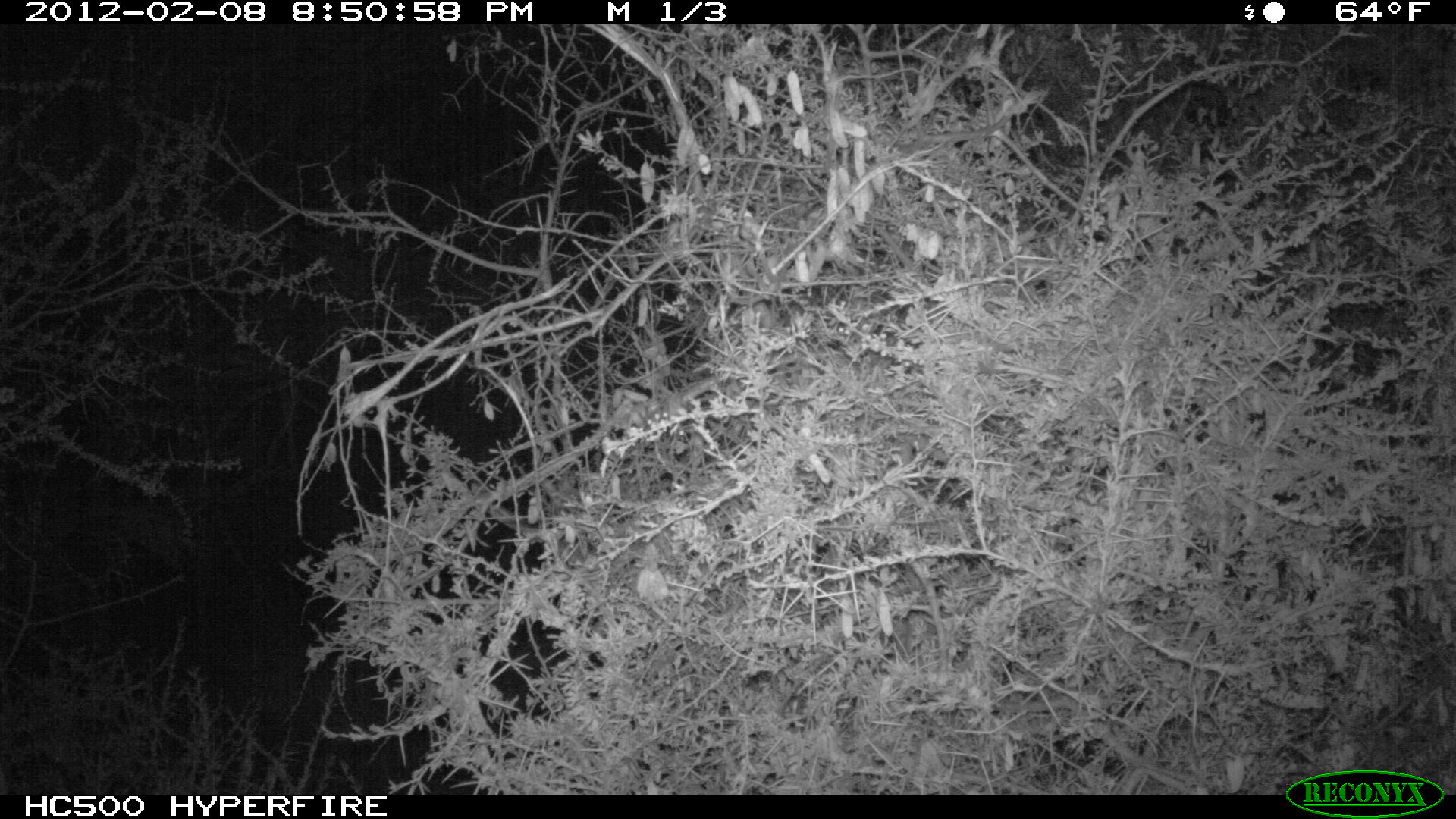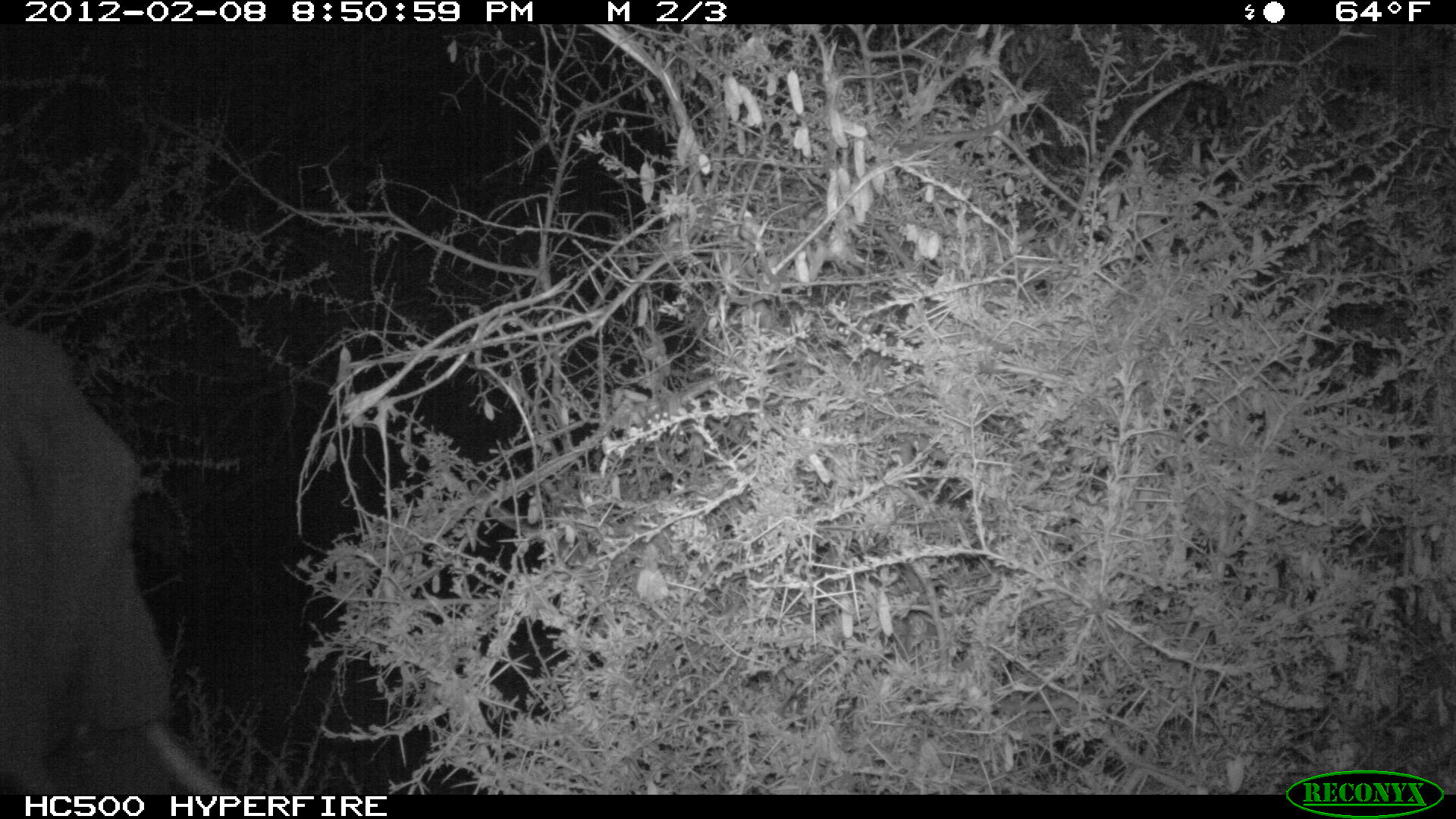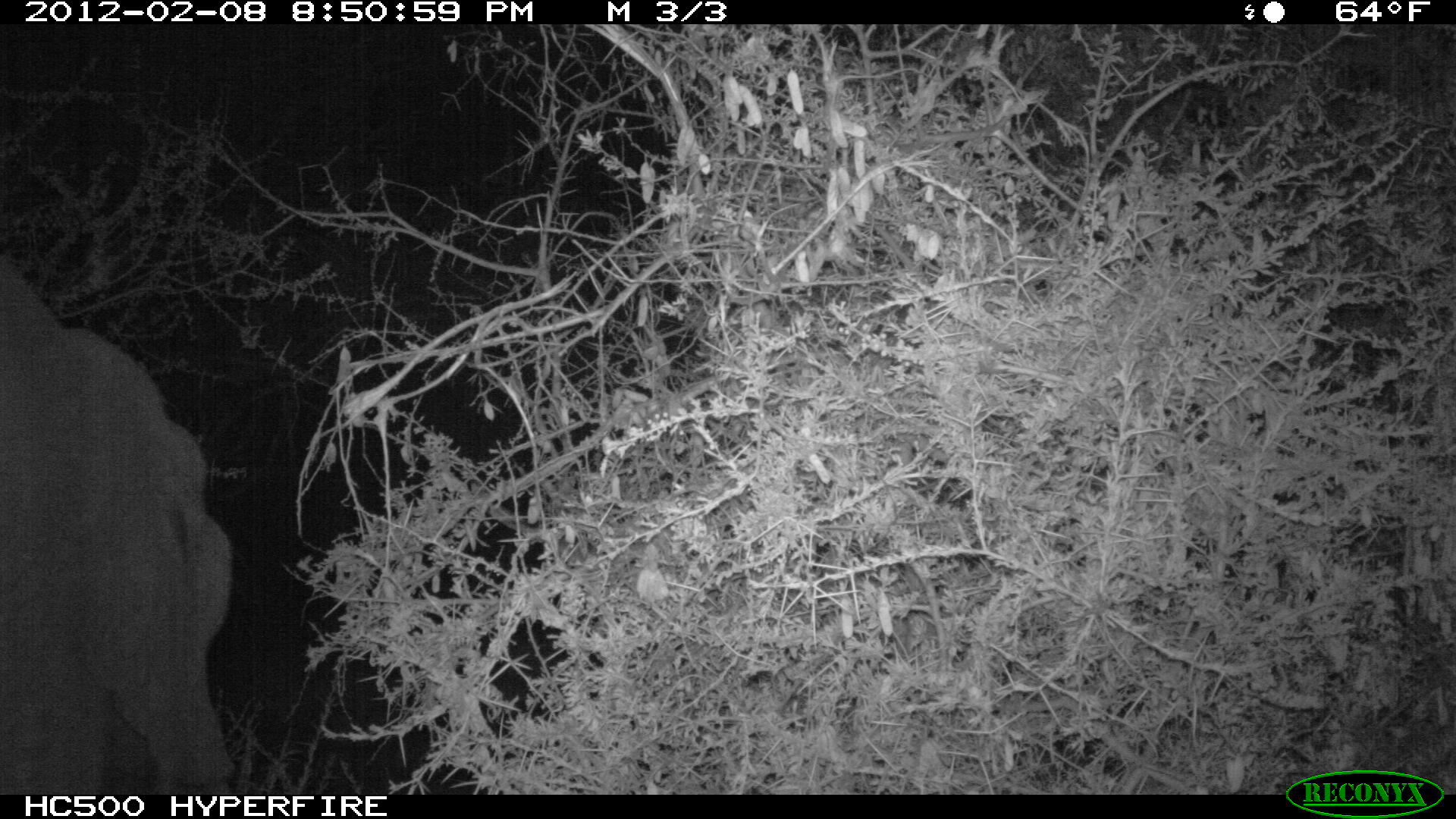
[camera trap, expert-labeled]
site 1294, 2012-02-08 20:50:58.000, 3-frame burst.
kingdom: Animalia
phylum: Chordata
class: Mammalia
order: Proboscidea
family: Elephantidae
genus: Loxodonta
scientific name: Loxodonta africana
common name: african bush elephant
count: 1